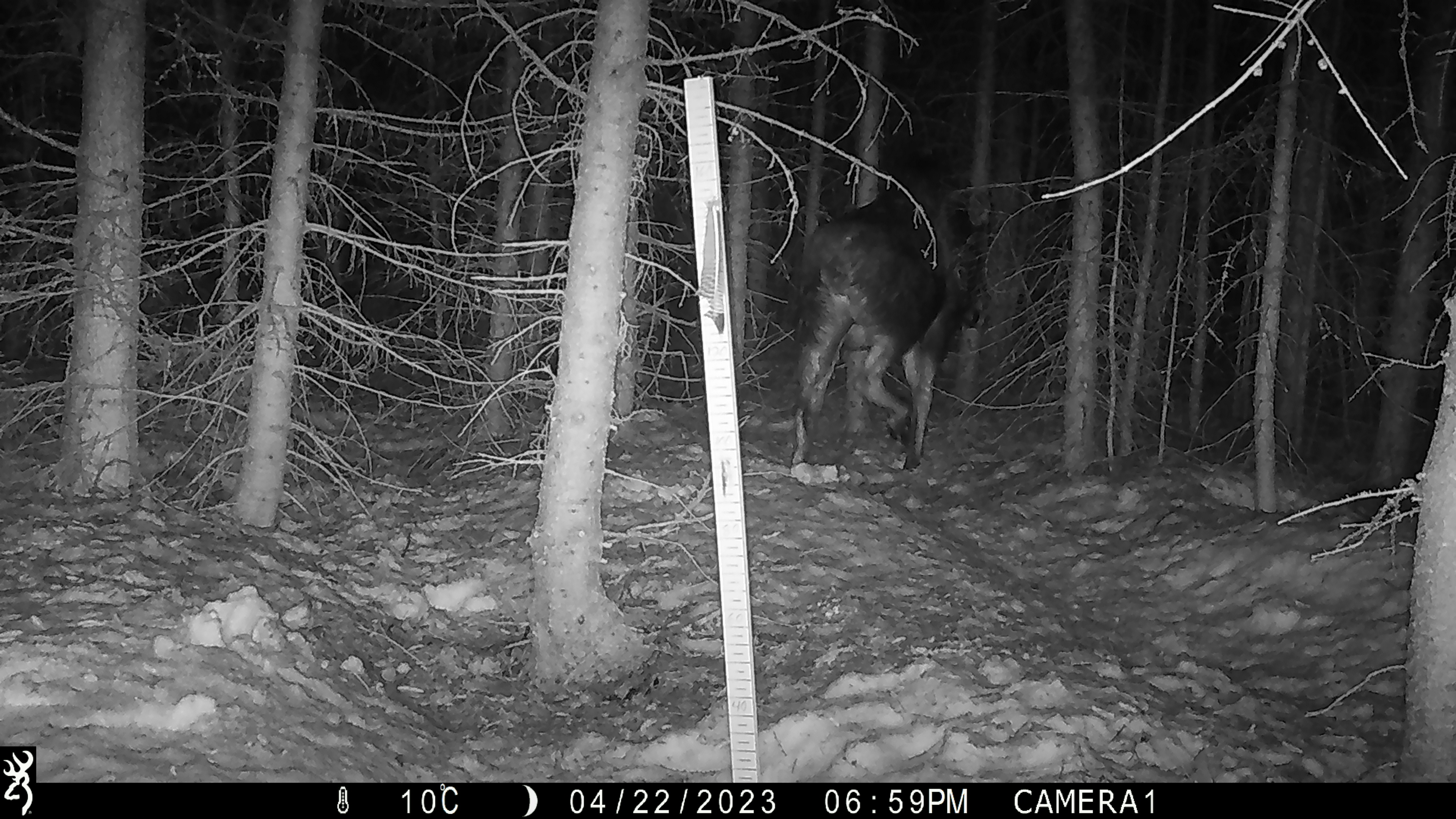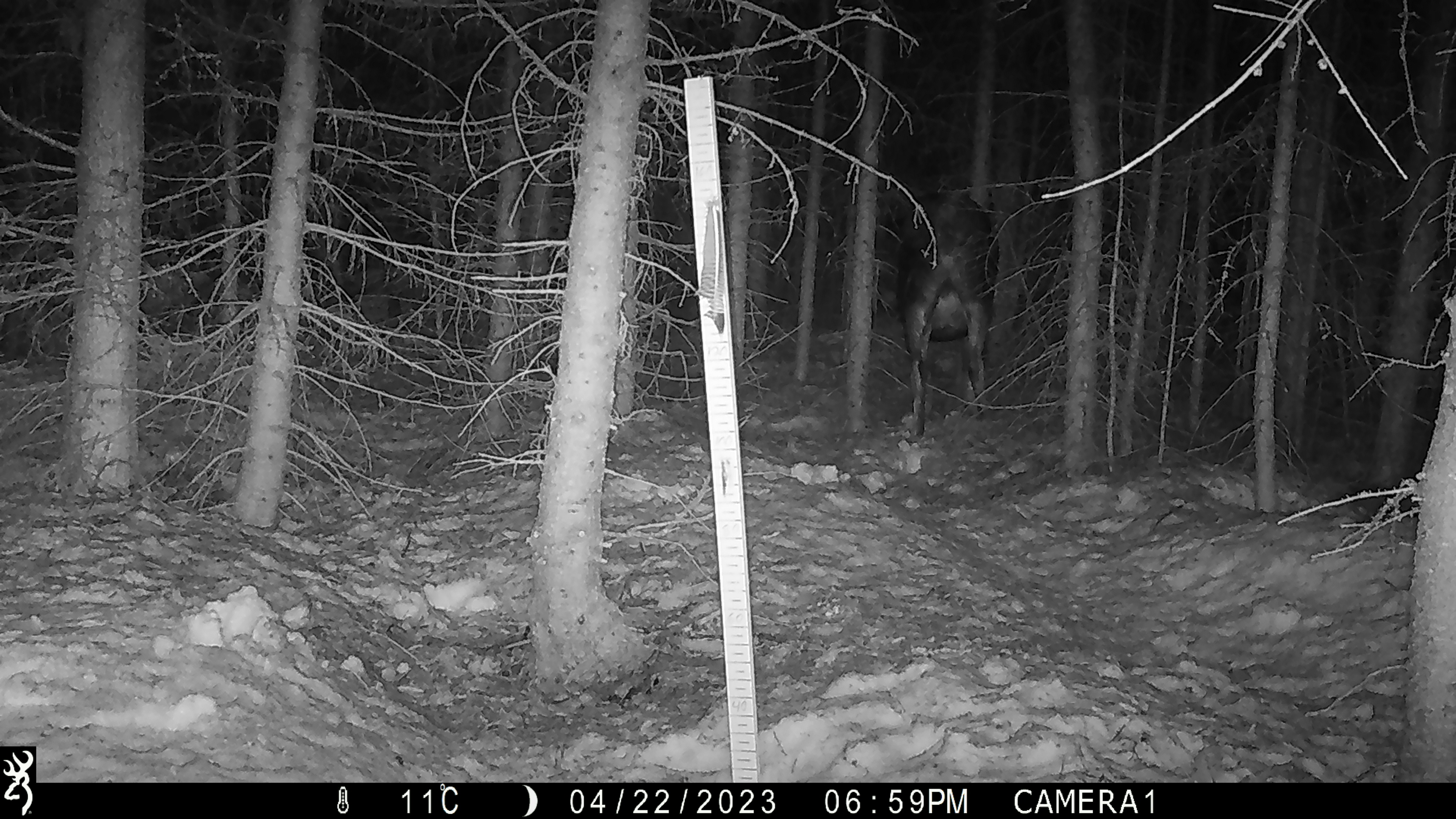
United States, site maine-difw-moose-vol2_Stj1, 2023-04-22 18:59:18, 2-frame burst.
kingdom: Animalia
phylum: Chordata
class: Mammalia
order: Artiodactyla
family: Cervidae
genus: Alces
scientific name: Alces alces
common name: moose